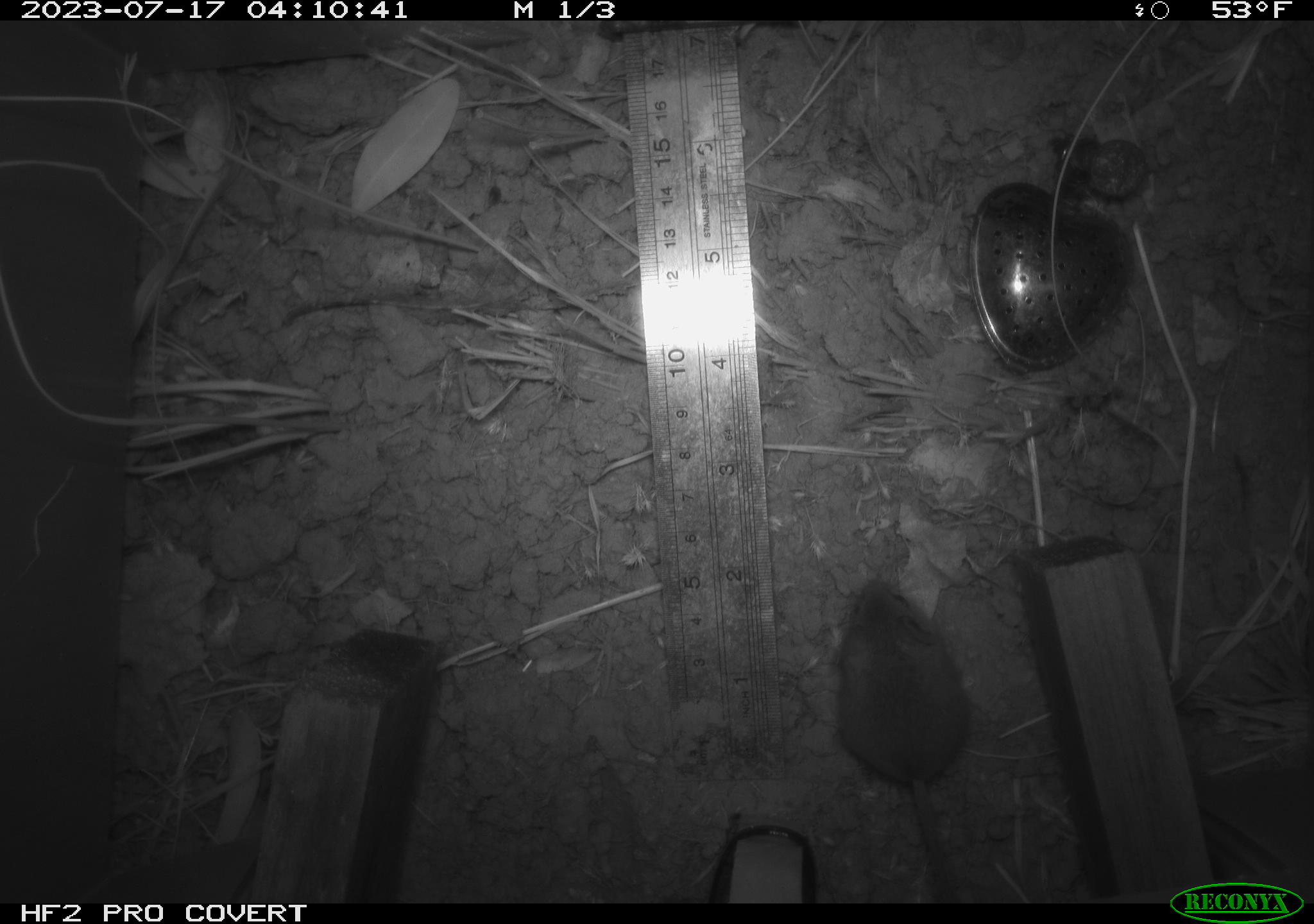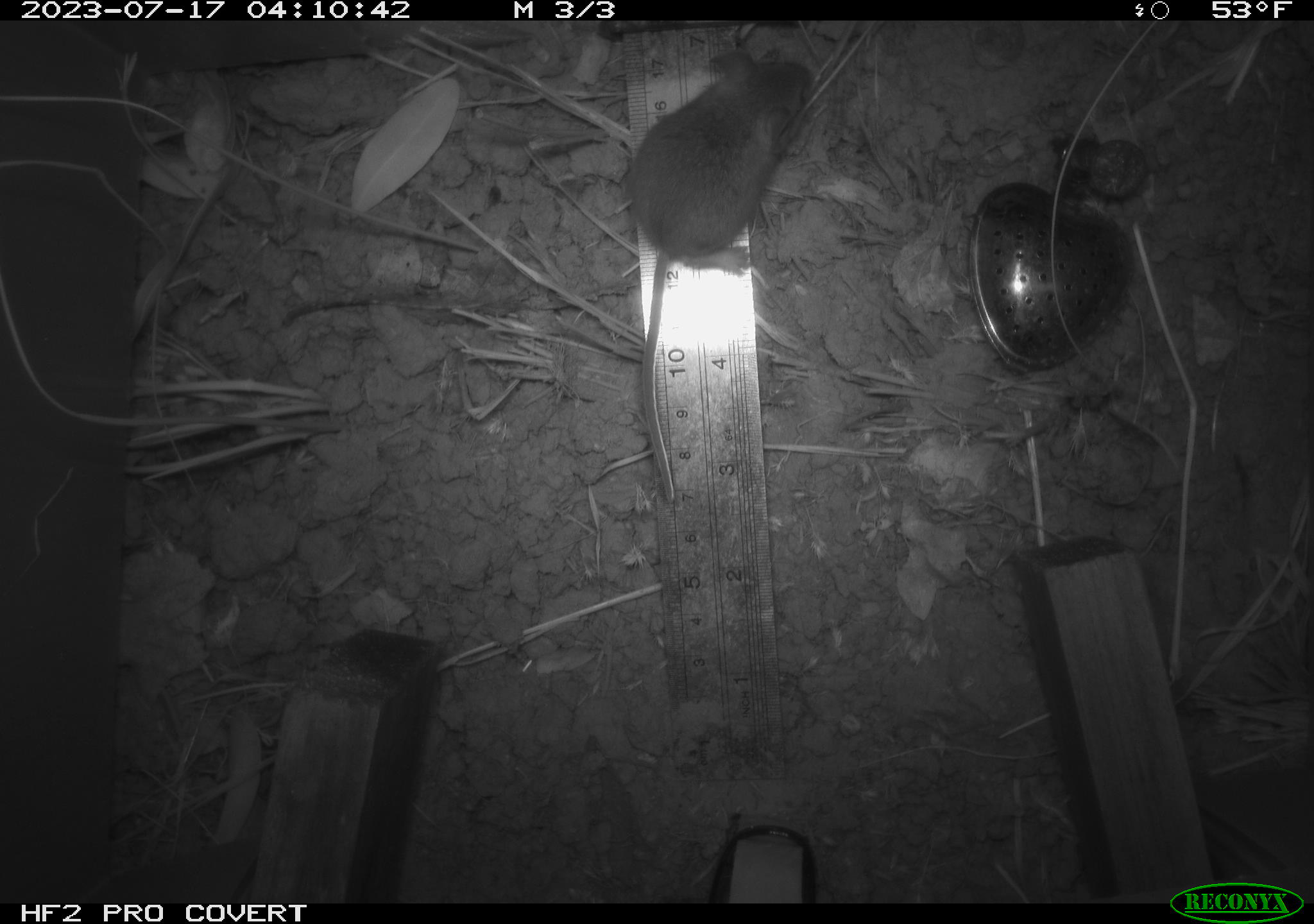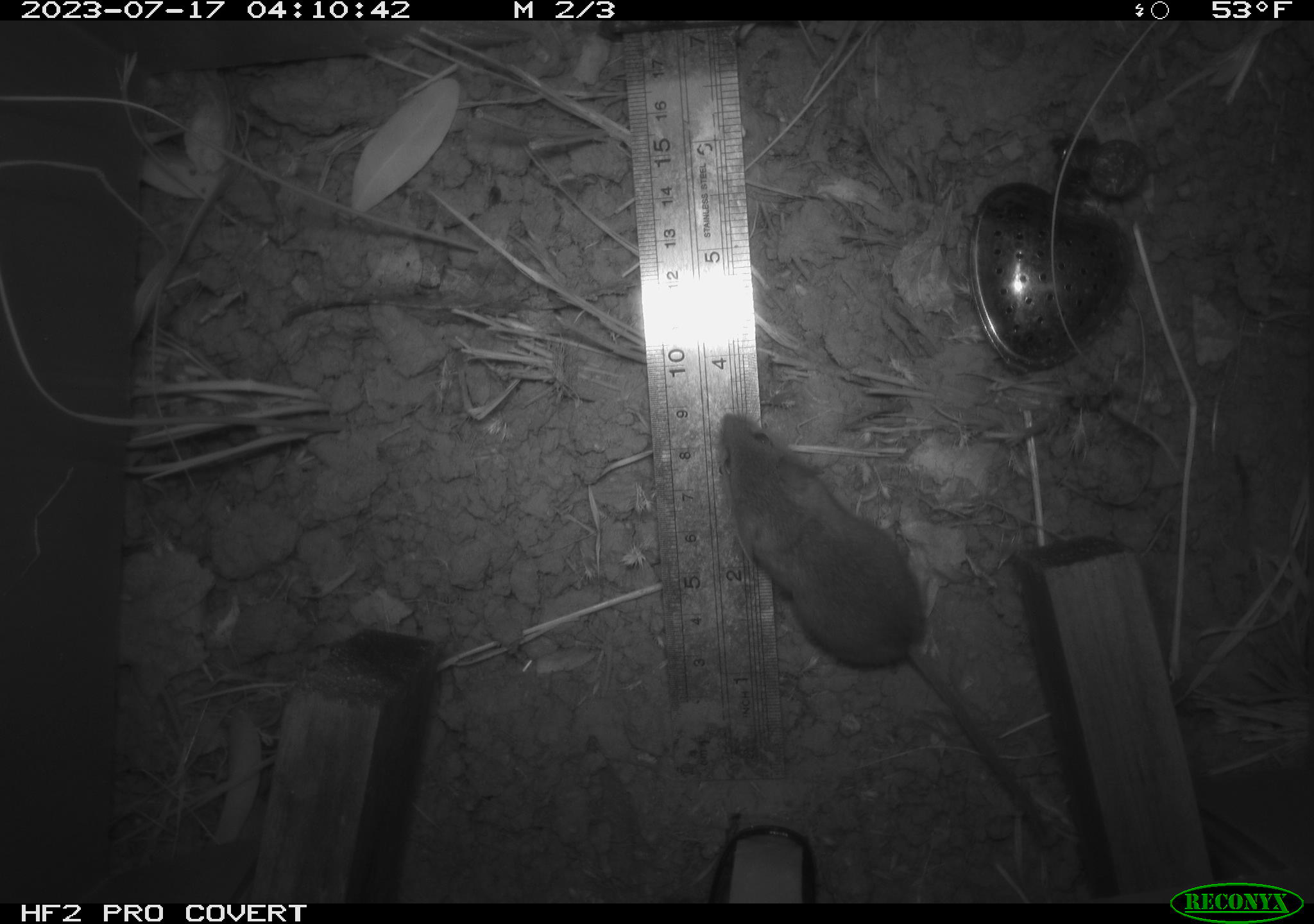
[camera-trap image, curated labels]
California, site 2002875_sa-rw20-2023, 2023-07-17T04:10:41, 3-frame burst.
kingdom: Animalia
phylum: Chordata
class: Mammalia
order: Rodentia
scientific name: Rodentia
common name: mouse species